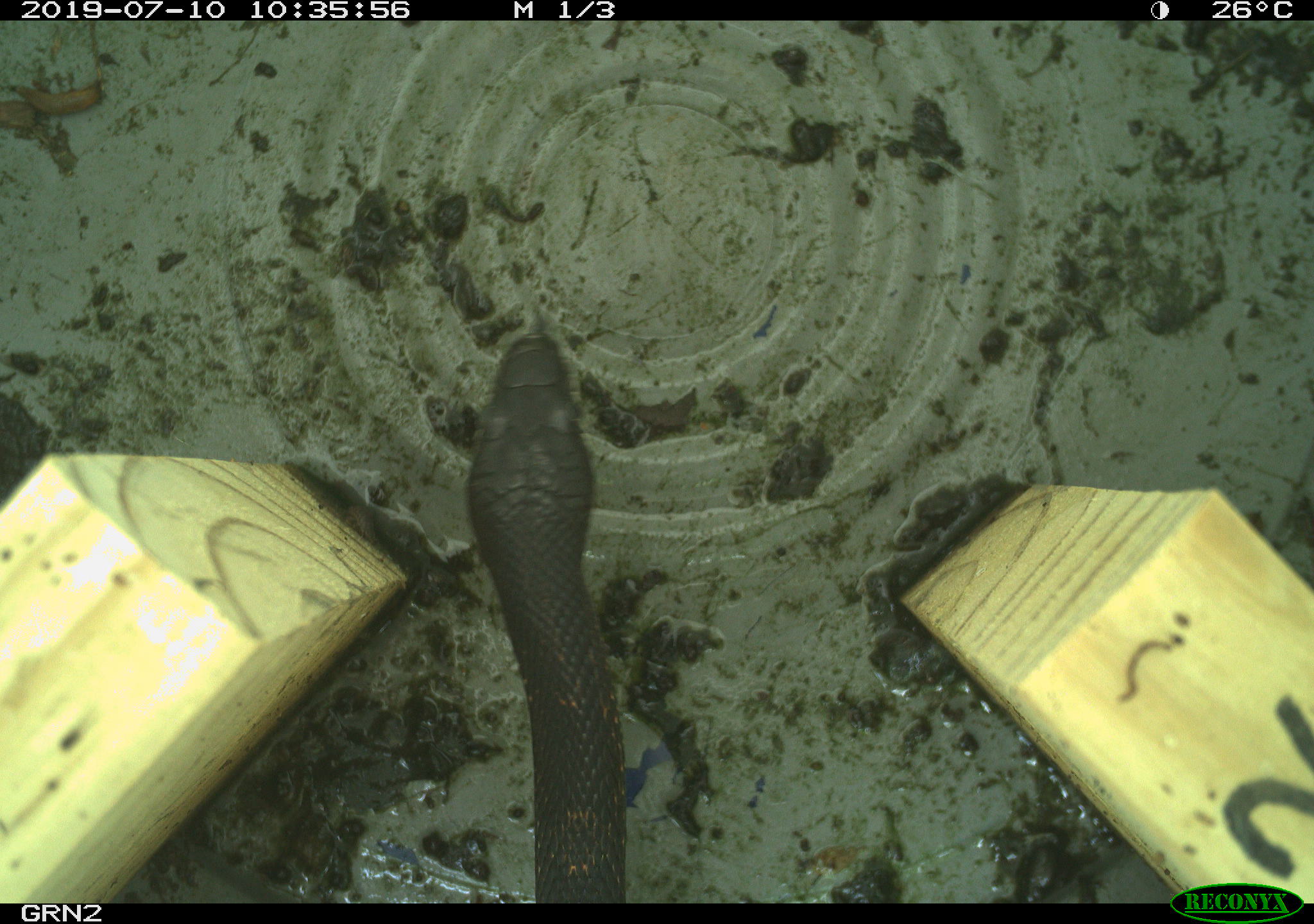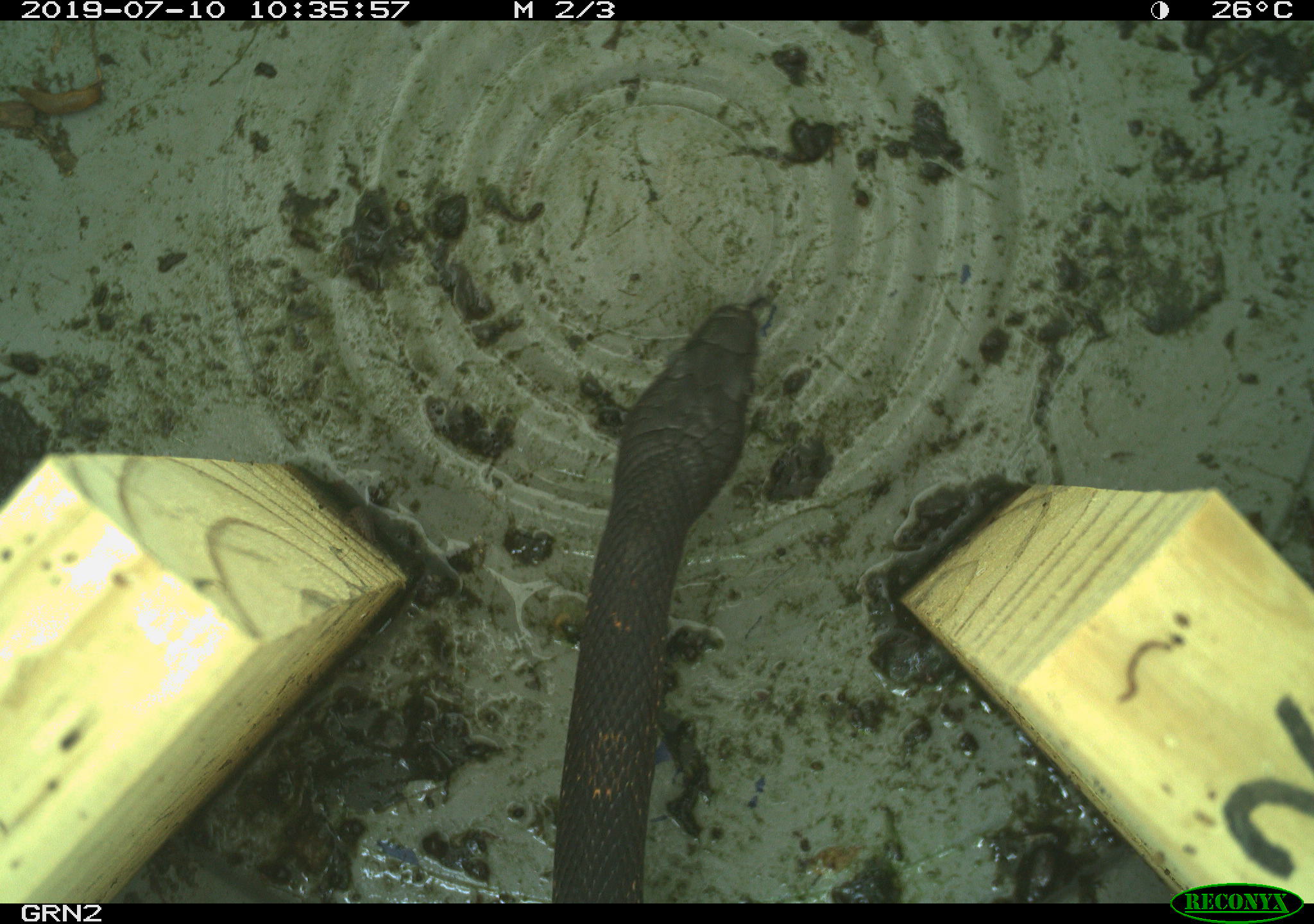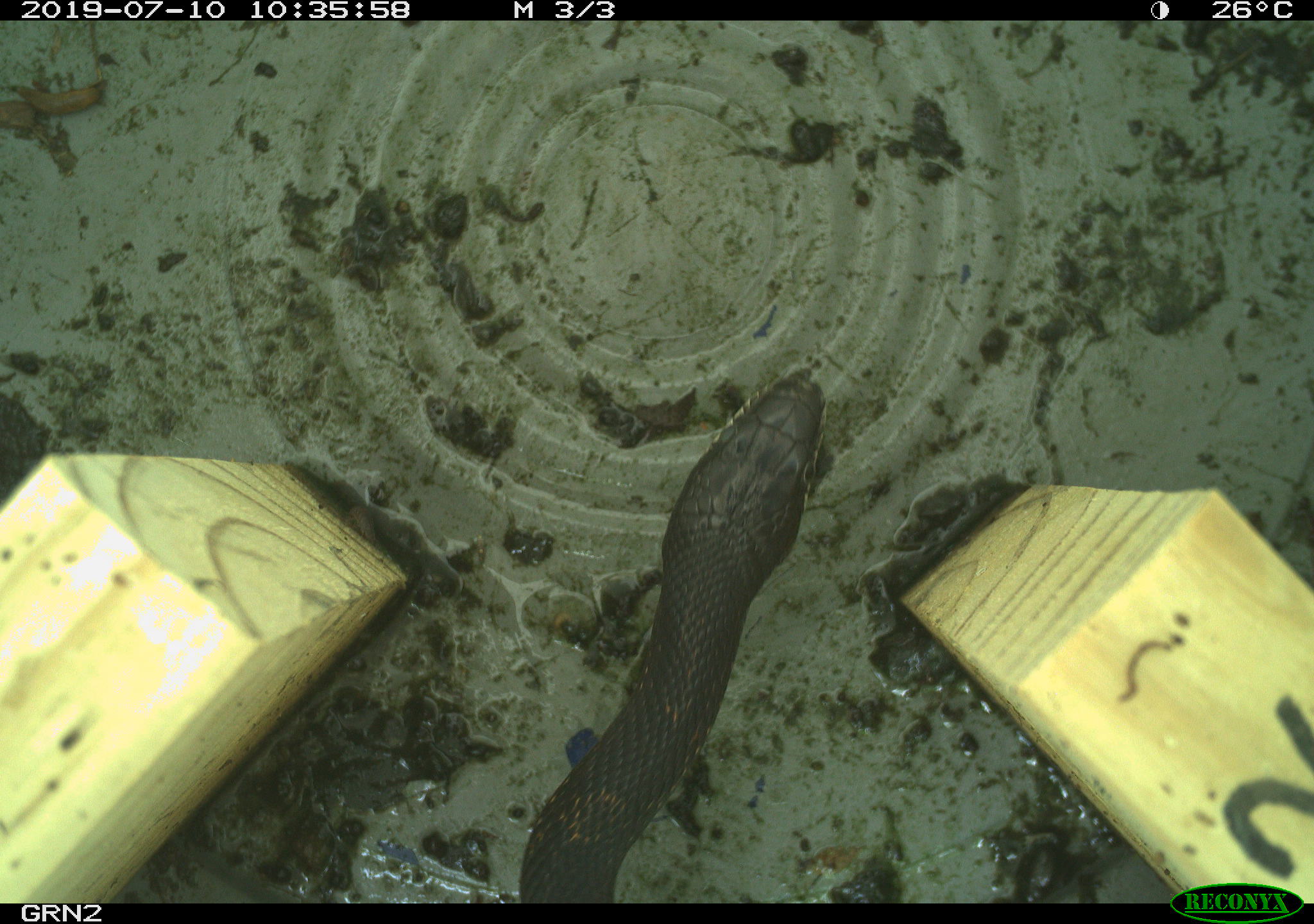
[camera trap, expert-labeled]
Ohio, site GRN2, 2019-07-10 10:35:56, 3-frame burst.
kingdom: Animalia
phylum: Chordata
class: Reptilia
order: Squamata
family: Colubridae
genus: Pantherophis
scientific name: Pantherophis spiloides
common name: gray ratsnake